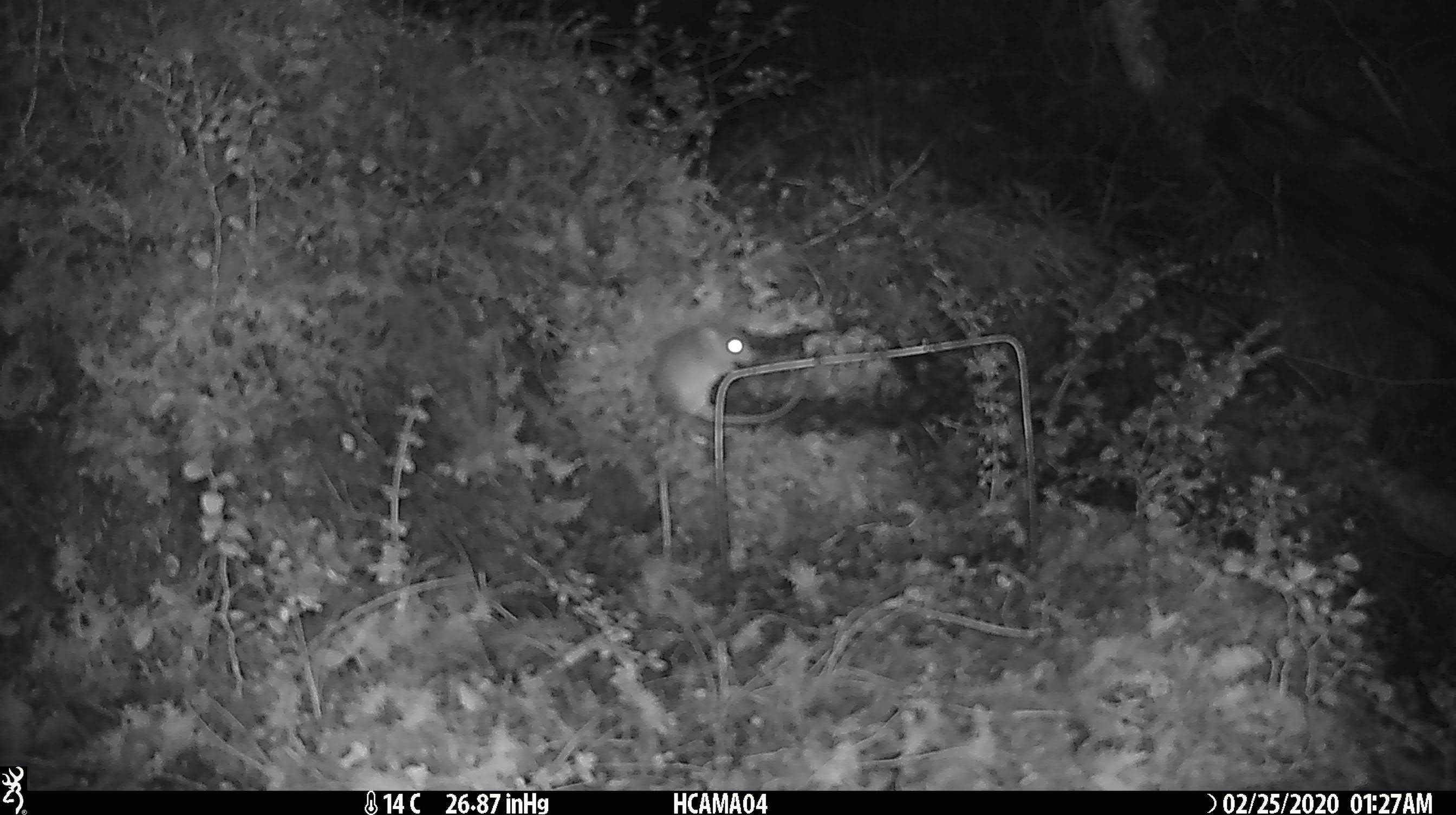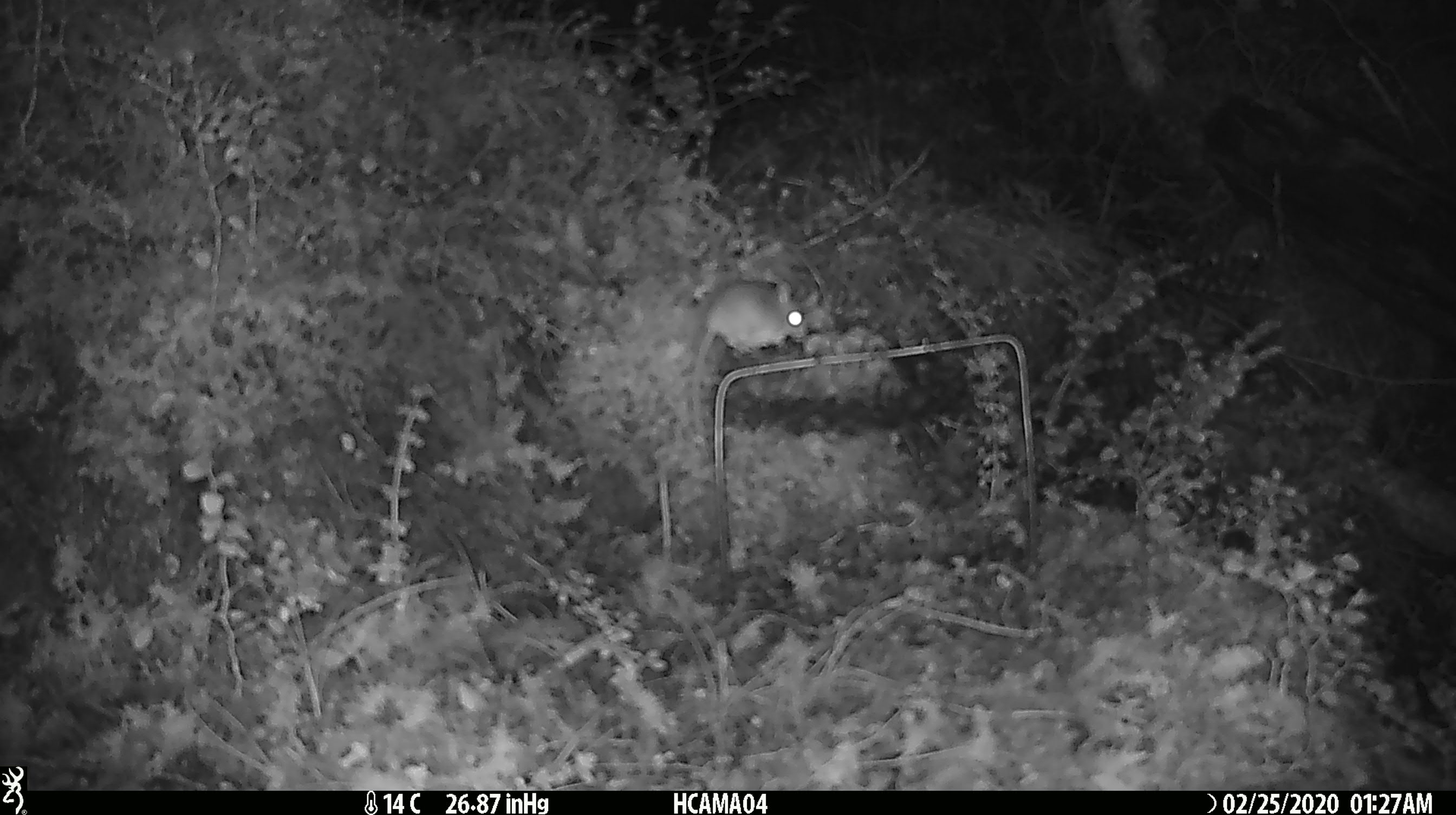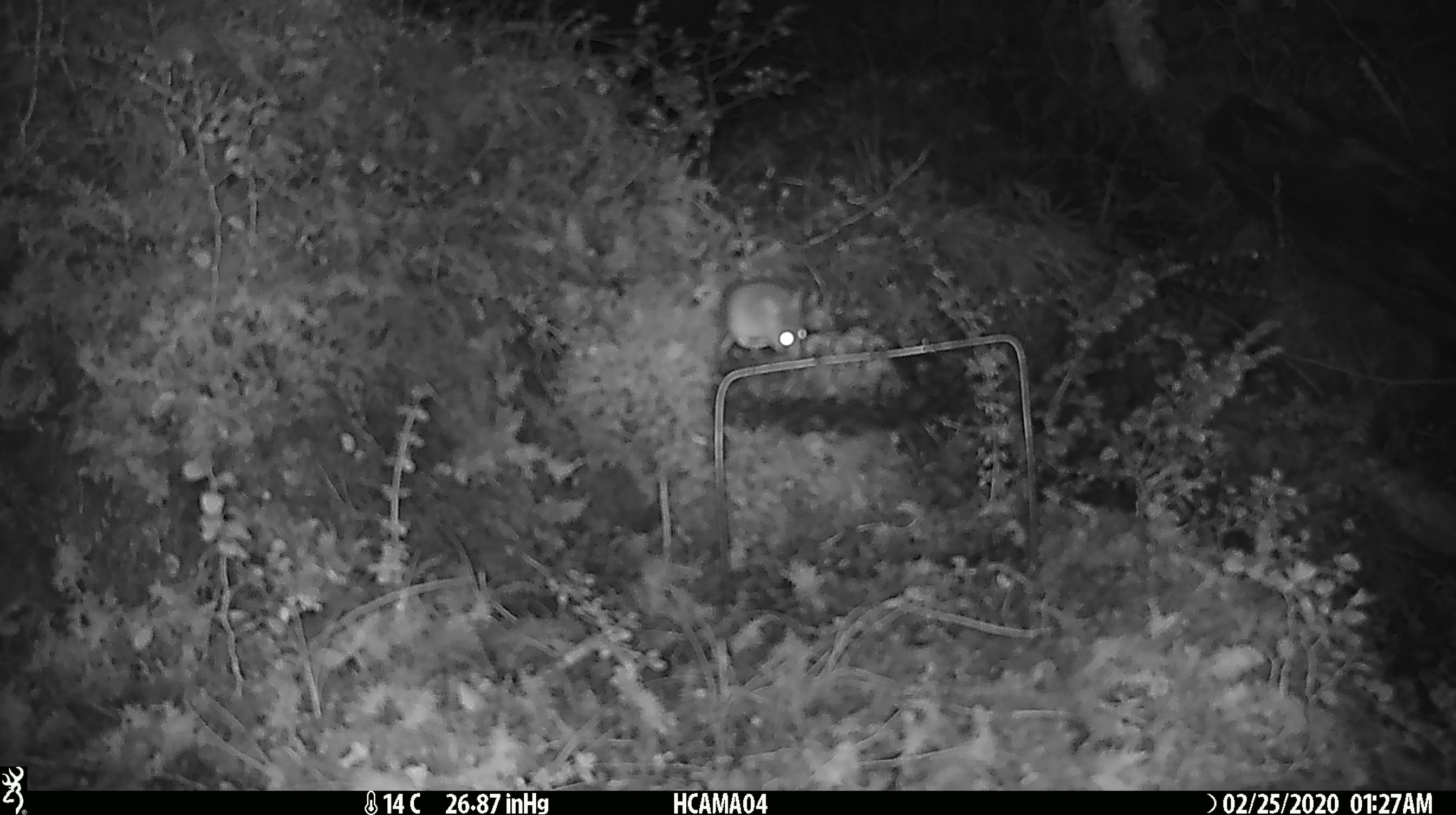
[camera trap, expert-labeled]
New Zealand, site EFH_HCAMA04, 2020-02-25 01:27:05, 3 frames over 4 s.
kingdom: Animalia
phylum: Chordata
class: Mammalia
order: Rodentia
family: Muridae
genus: Mus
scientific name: Mus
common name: mouse